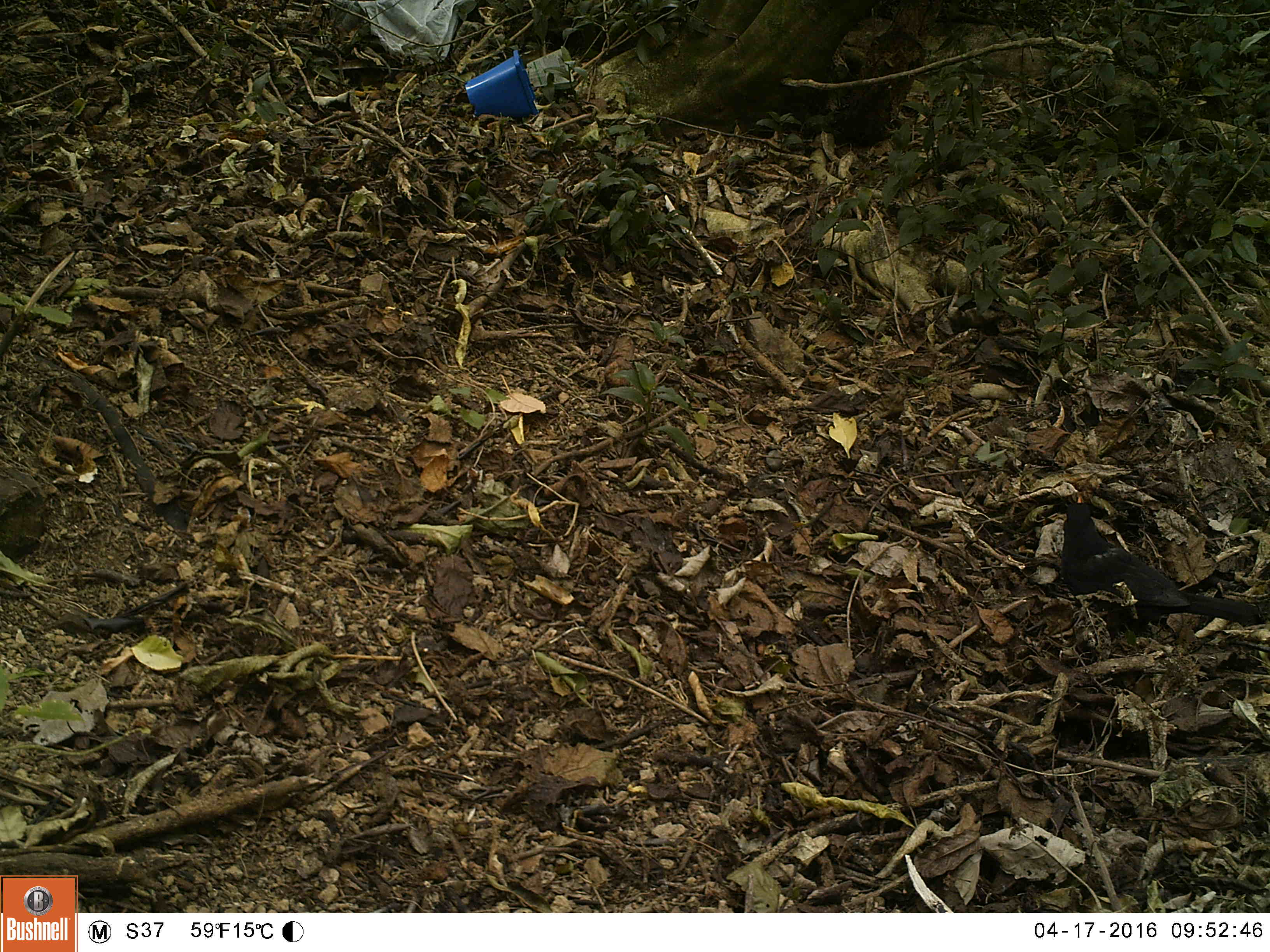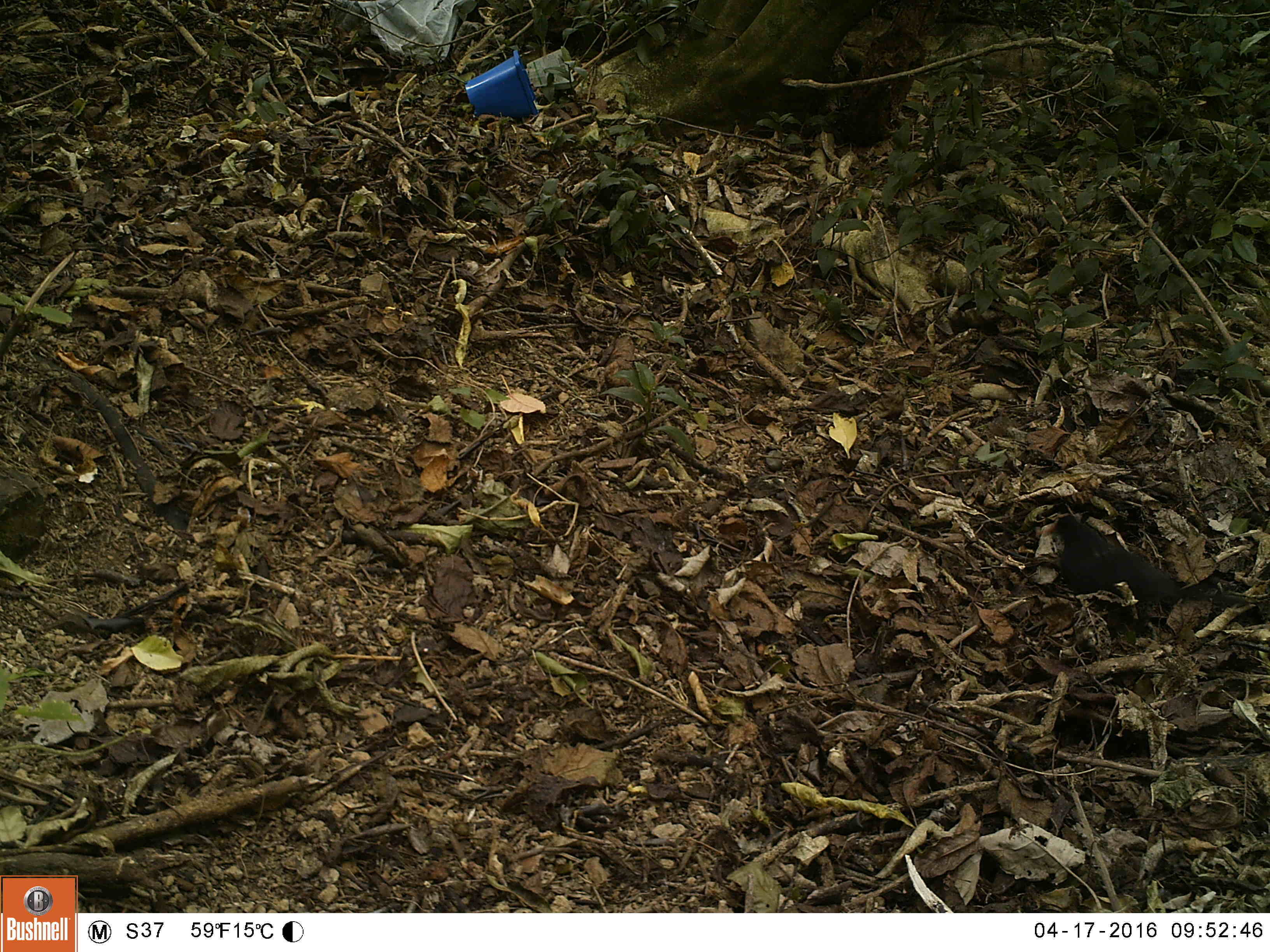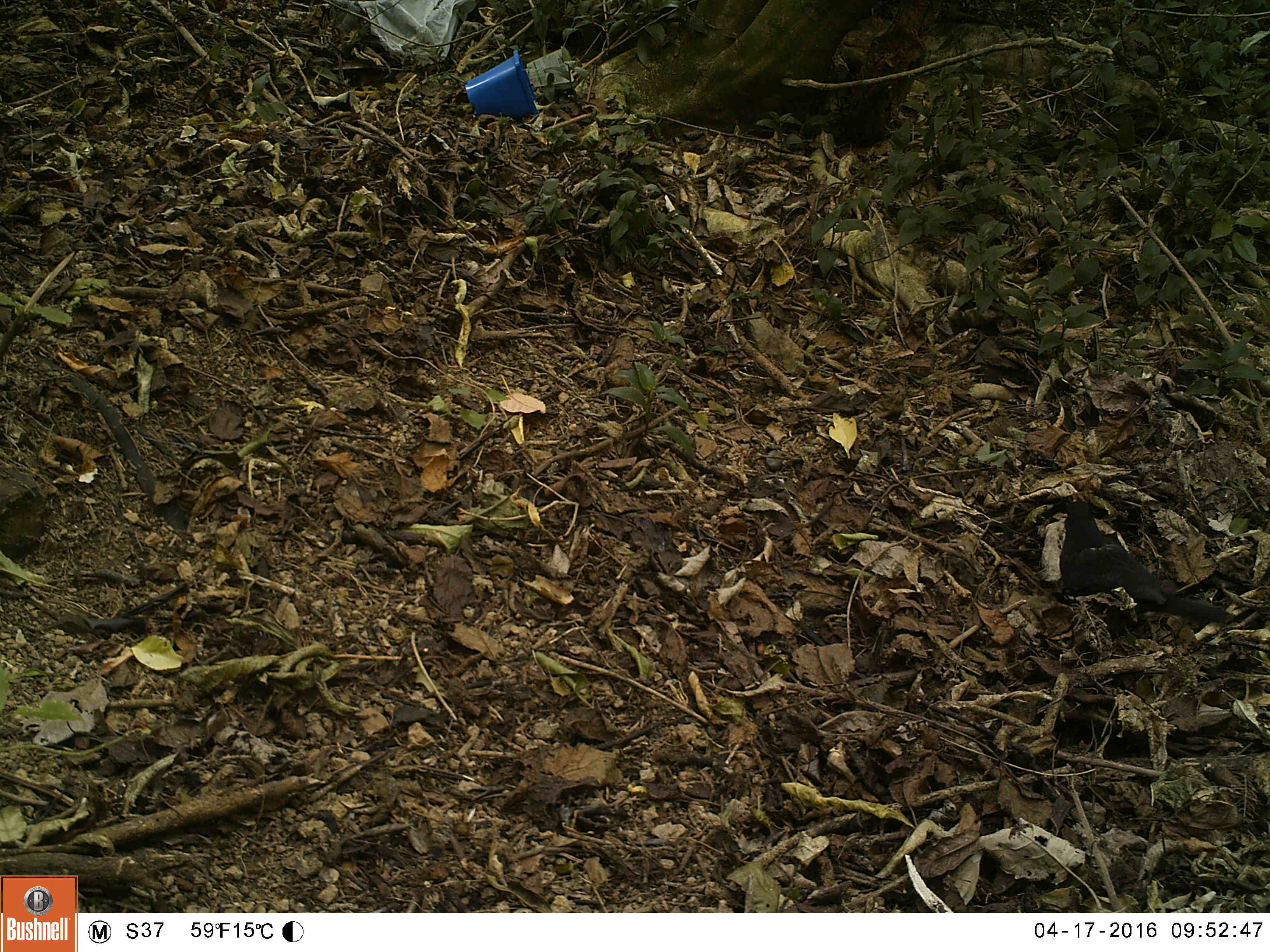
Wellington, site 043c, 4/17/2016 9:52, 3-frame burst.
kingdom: Animalia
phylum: Chordata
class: Aves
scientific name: Aves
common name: bird